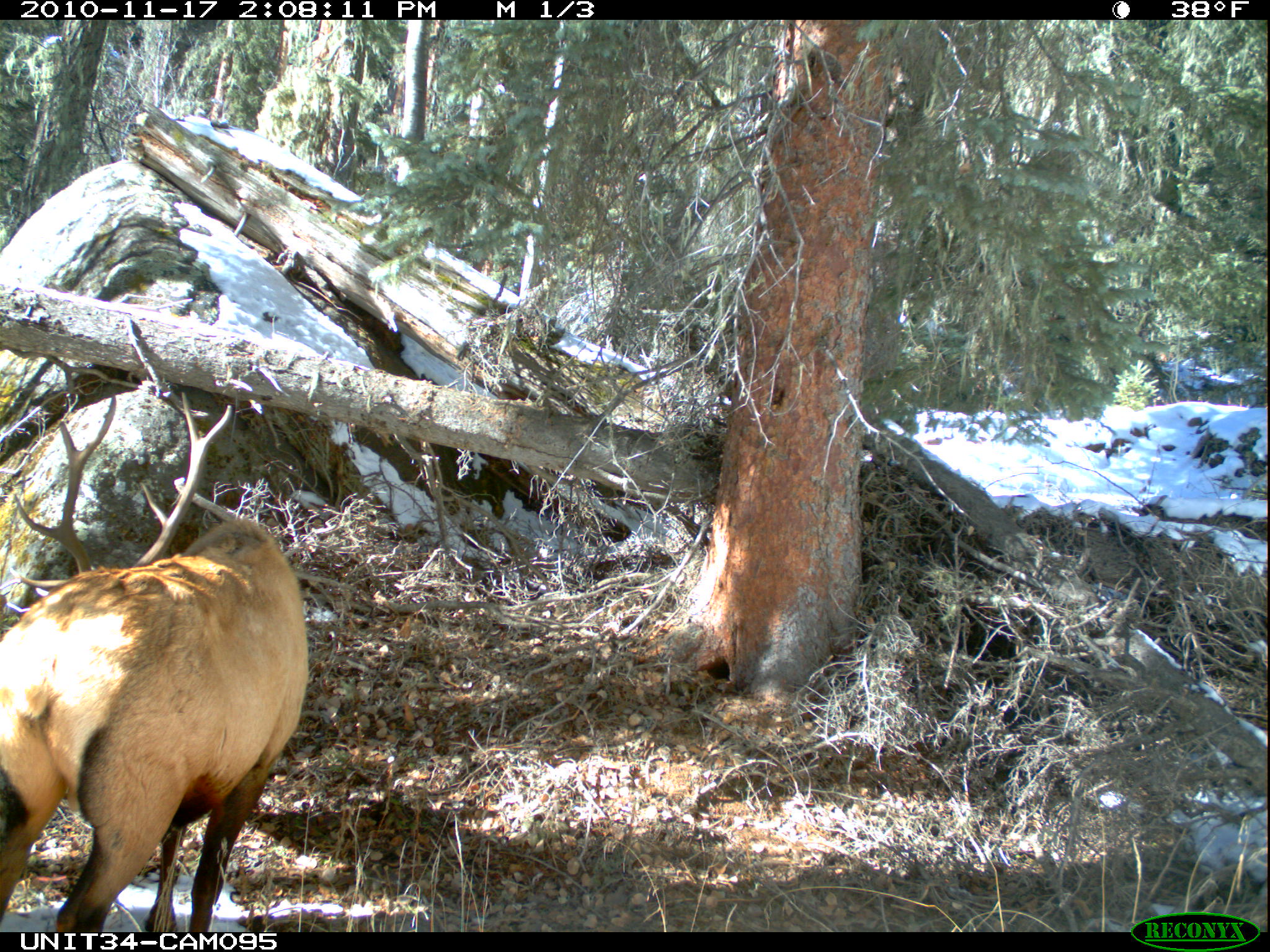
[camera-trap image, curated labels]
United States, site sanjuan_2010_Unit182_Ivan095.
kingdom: Animalia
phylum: Chordata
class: Mammalia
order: Artiodactyla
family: Cervidae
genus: Cervus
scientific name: Cervus elaphus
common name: red deer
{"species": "Cervus elaphus (red deer)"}